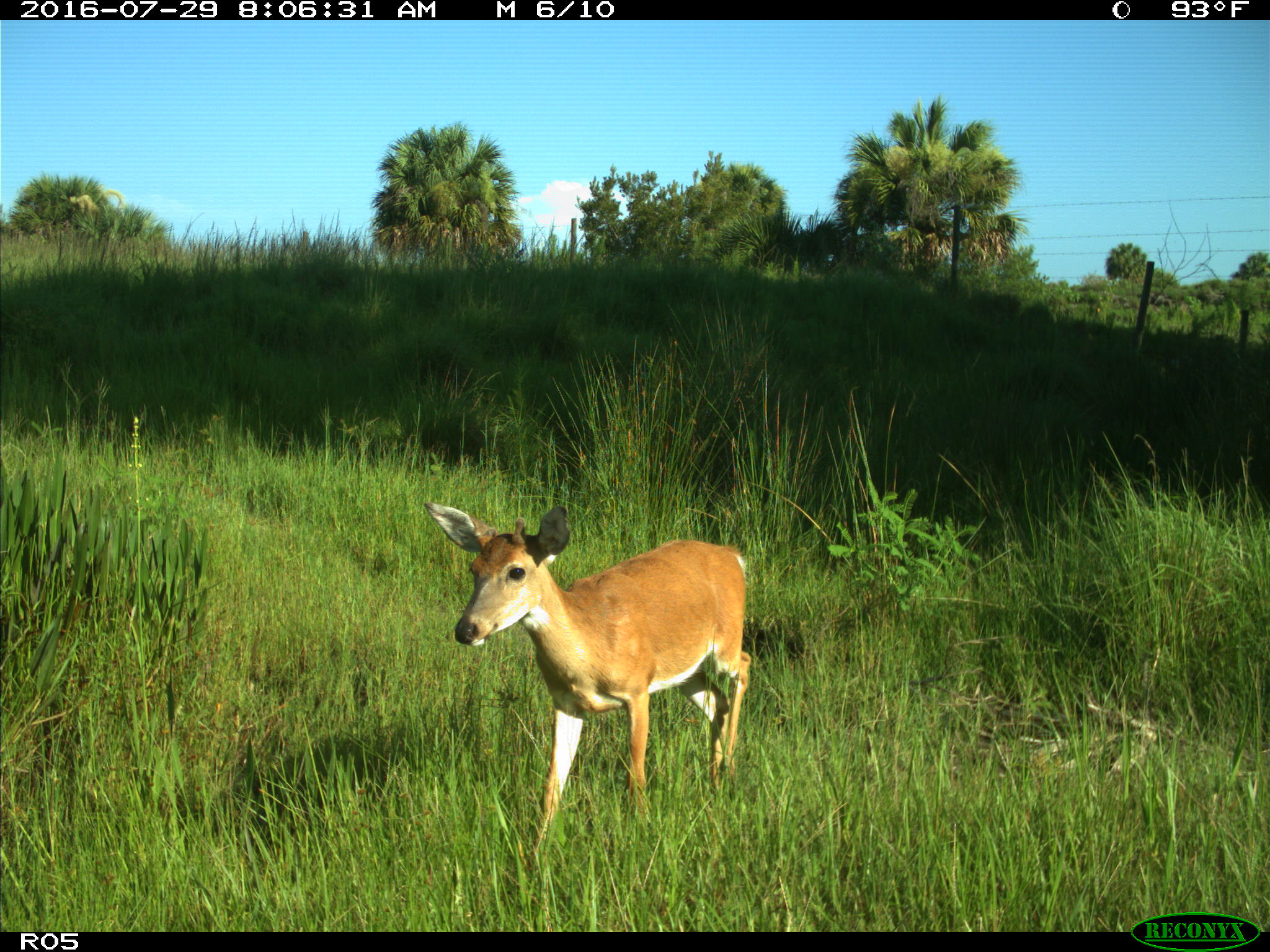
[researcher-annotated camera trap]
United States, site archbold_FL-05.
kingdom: Animalia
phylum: Chordata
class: Mammalia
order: Artiodactyla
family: Cervidae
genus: Odocoileus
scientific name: Odocoileus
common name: deer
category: unidentified deer